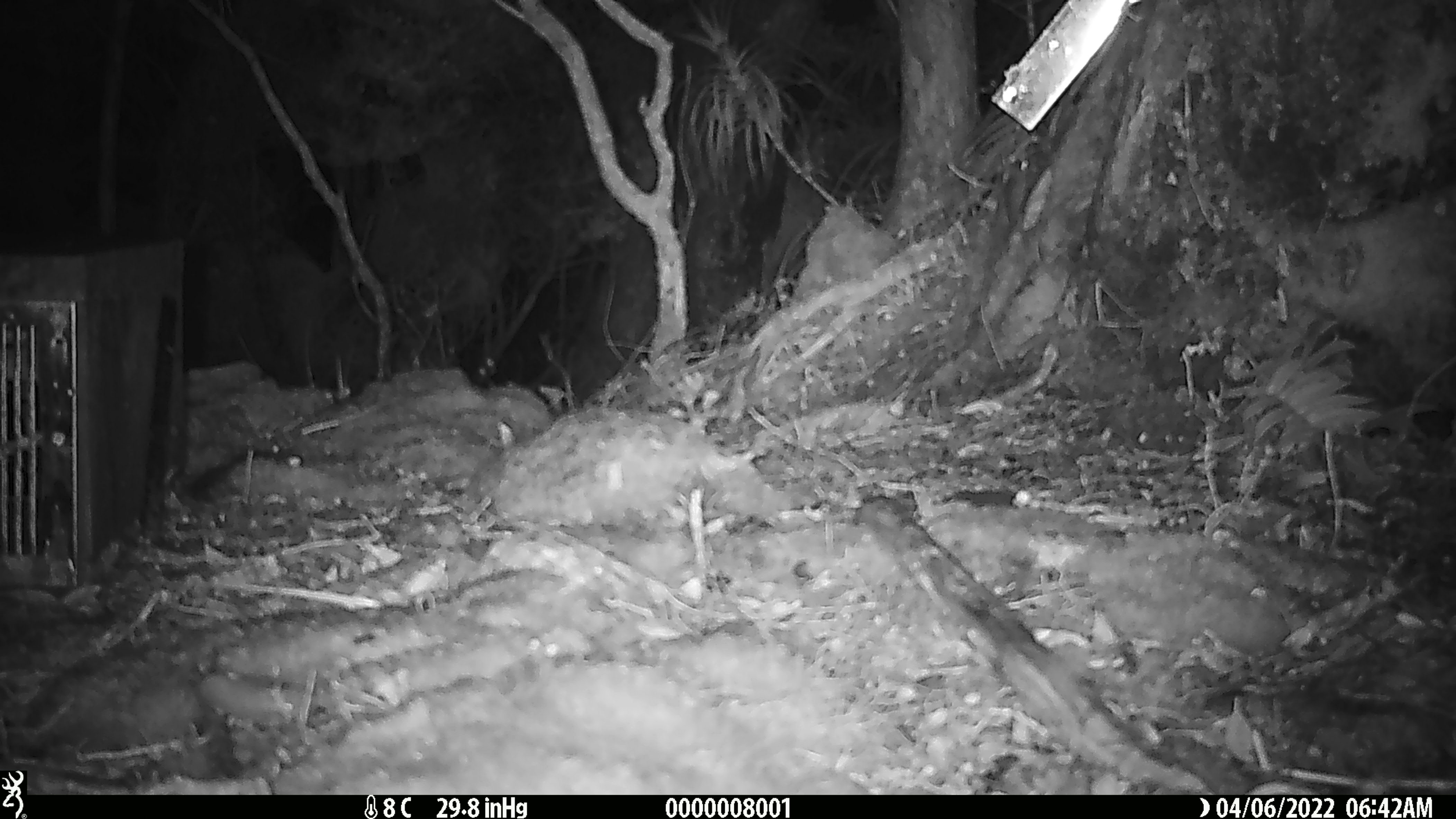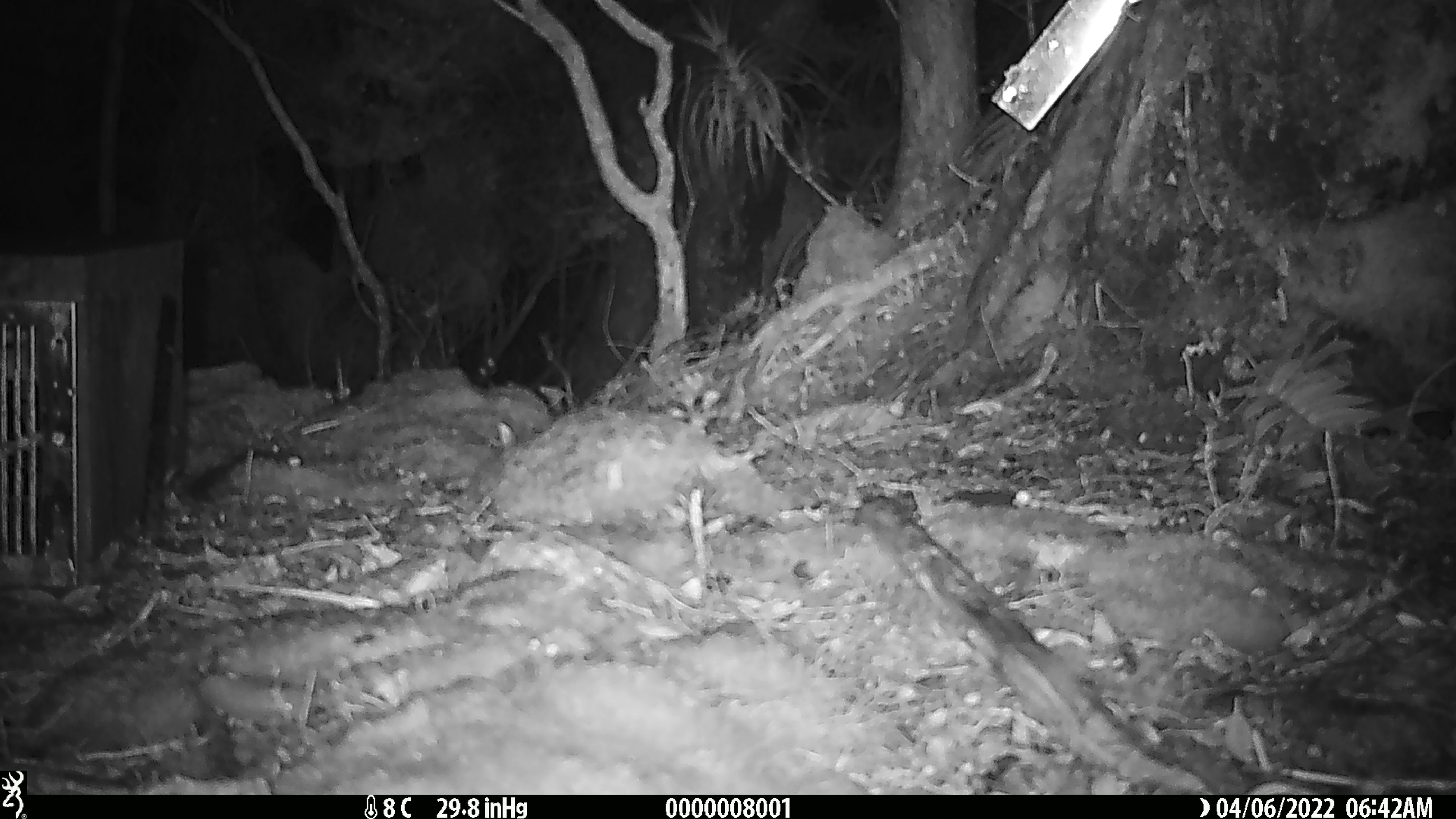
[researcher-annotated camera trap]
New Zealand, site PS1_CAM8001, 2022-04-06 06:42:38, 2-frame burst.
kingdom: Animalia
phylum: Chordata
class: Mammalia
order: Rodentia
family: Muridae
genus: Mus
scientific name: Mus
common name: mouse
Mouse (Mus).